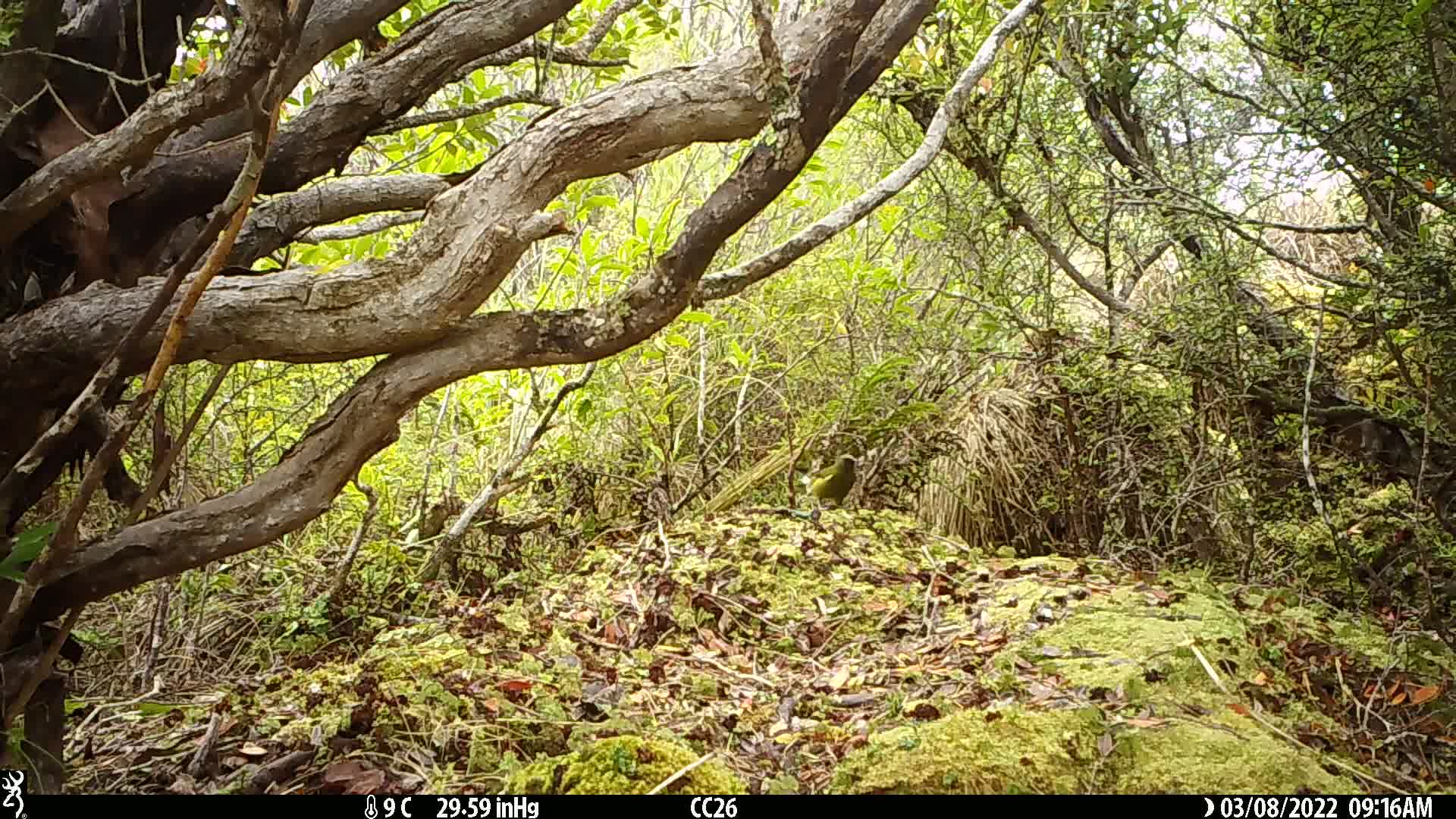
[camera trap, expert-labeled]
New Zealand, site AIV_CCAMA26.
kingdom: Animalia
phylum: Chordata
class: Aves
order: Passeriformes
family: Meliphagidae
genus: Anthornis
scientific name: Anthornis melanura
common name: new zealand bellbird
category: bellbird